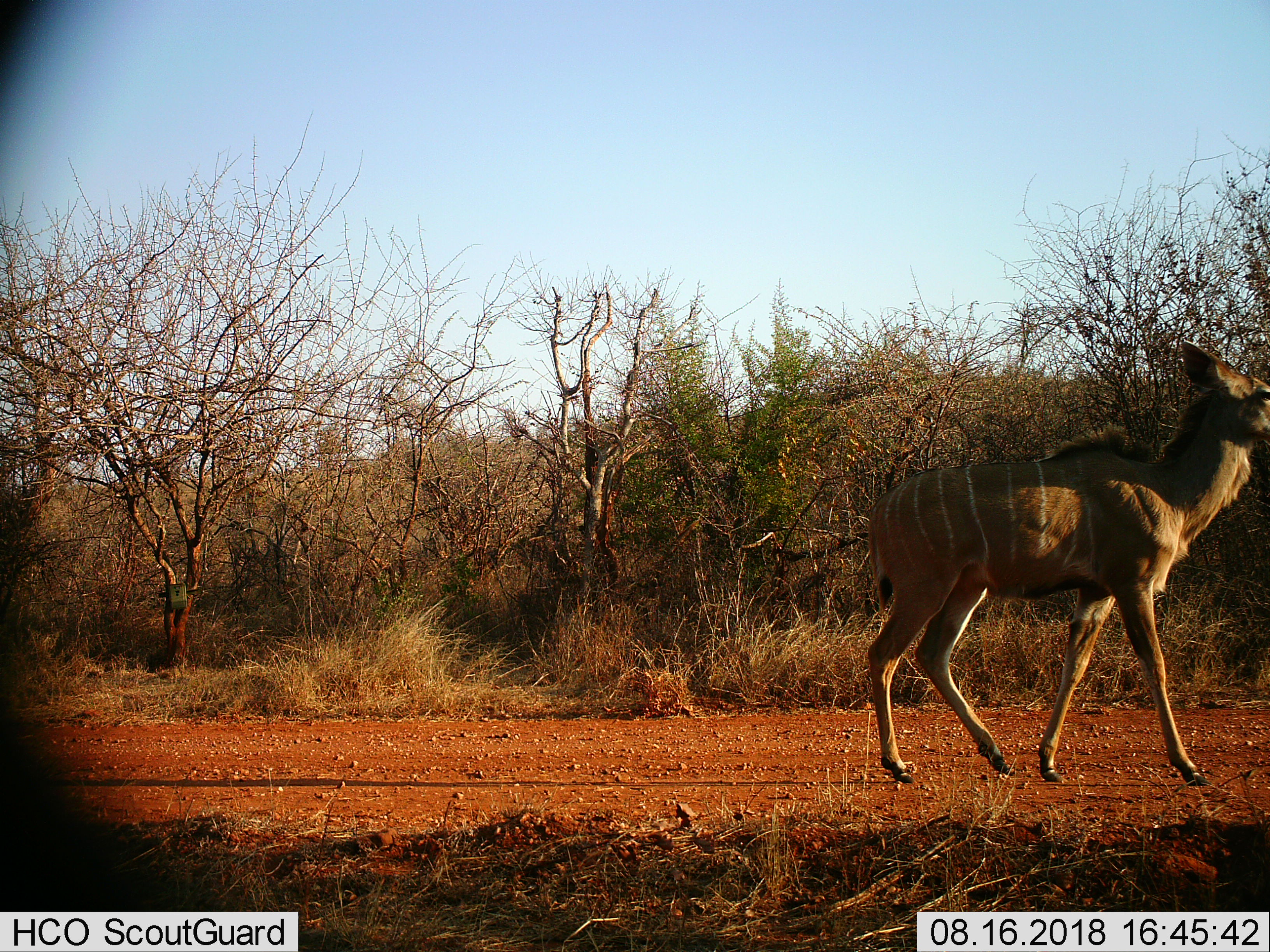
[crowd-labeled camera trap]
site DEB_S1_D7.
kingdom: Animalia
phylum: Chordata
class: Mammalia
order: Artiodactyla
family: Bovidae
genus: Tragelaphus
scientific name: Tragelaphus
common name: kudu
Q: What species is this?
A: Kudu (Tragelaphus).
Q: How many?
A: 1.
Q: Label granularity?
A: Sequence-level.